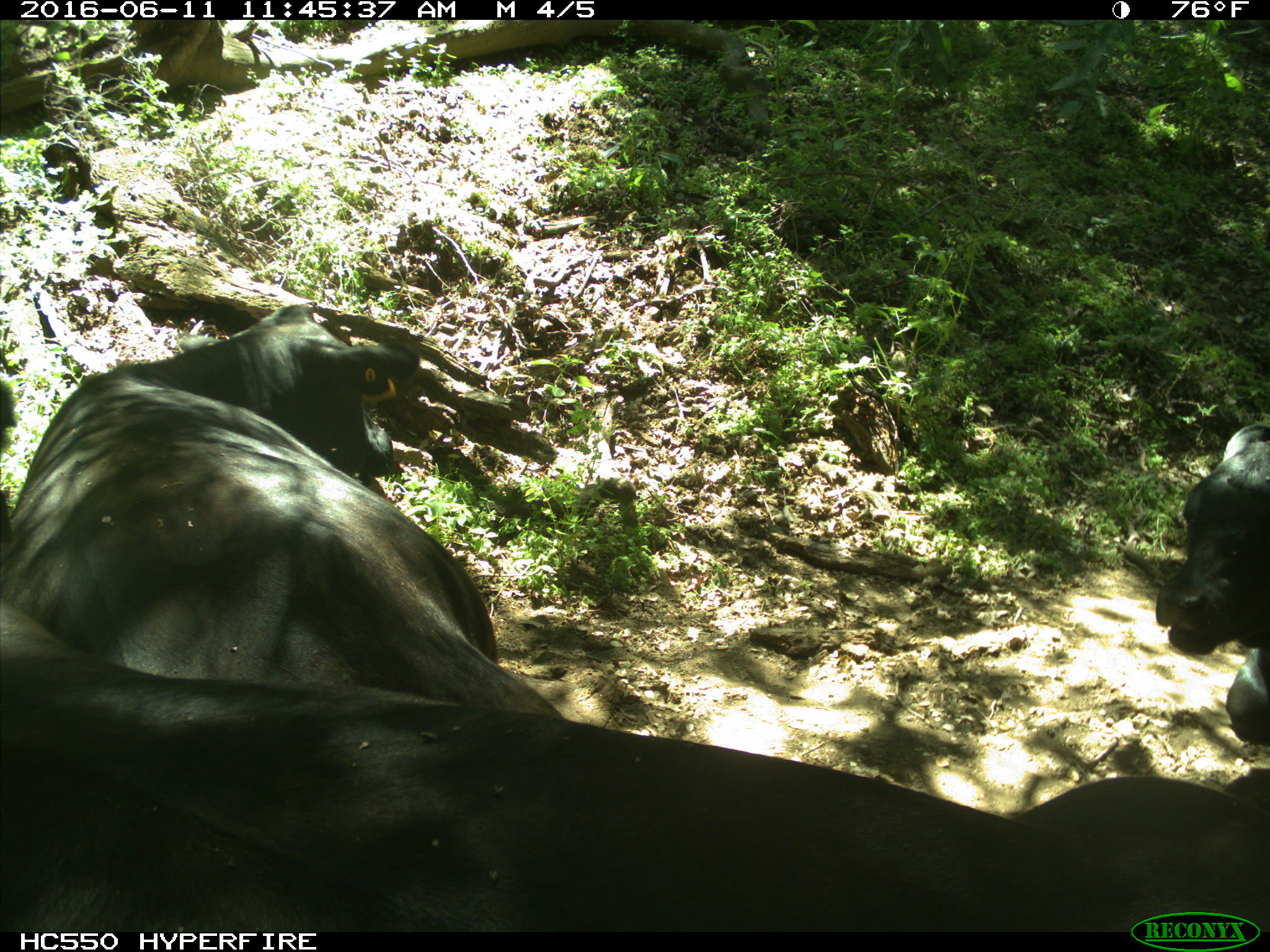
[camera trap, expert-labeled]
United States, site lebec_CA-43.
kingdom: Animalia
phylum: Chordata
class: Mammalia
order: Artiodactyla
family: Bovidae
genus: Bos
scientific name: Bos taurus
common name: domestic cow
Bos taurus (domestic cow).